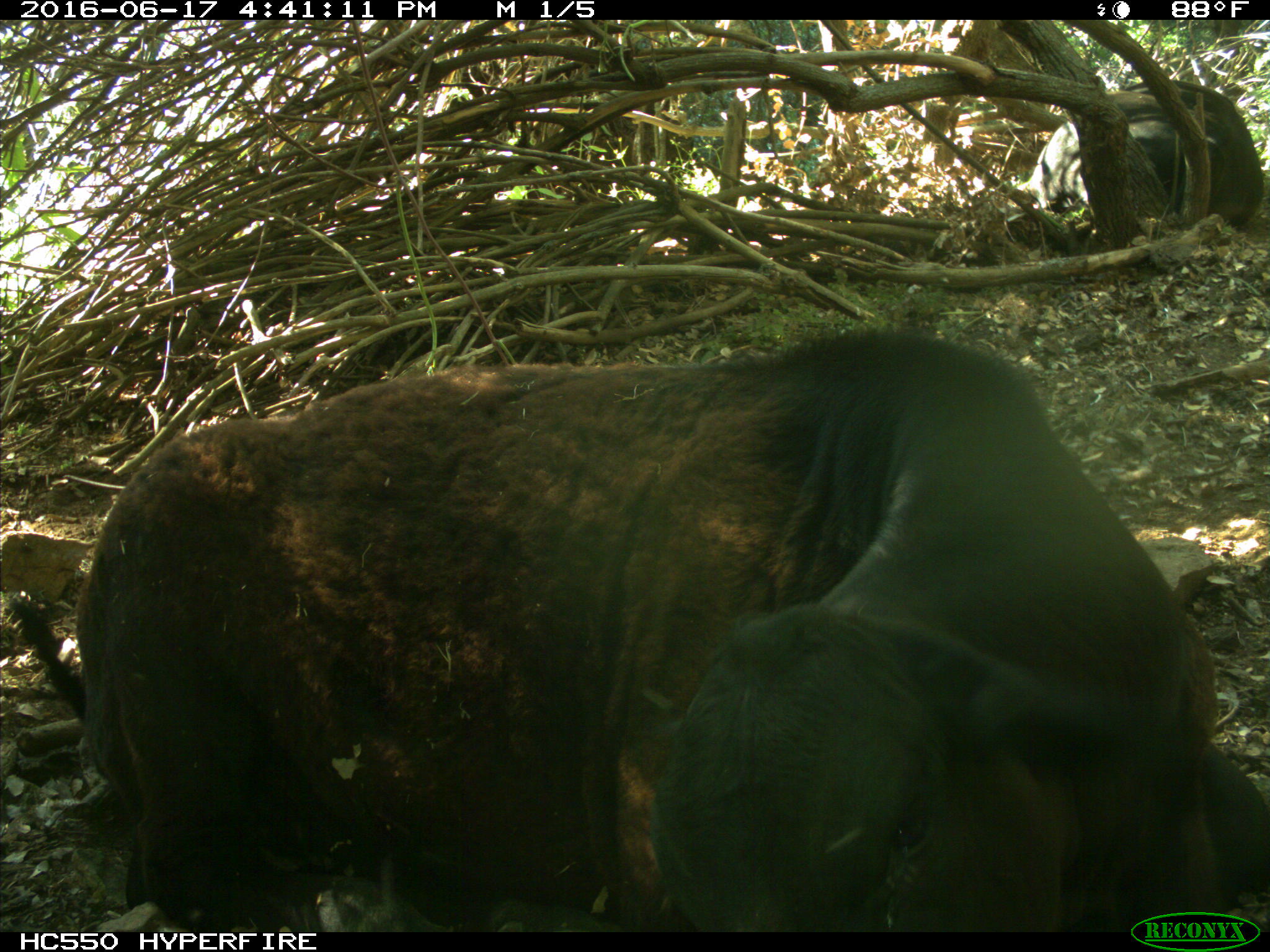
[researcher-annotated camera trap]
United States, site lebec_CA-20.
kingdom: Animalia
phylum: Chordata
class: Mammalia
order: Artiodactyla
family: Bovidae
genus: Bos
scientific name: Bos taurus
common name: domestic cow